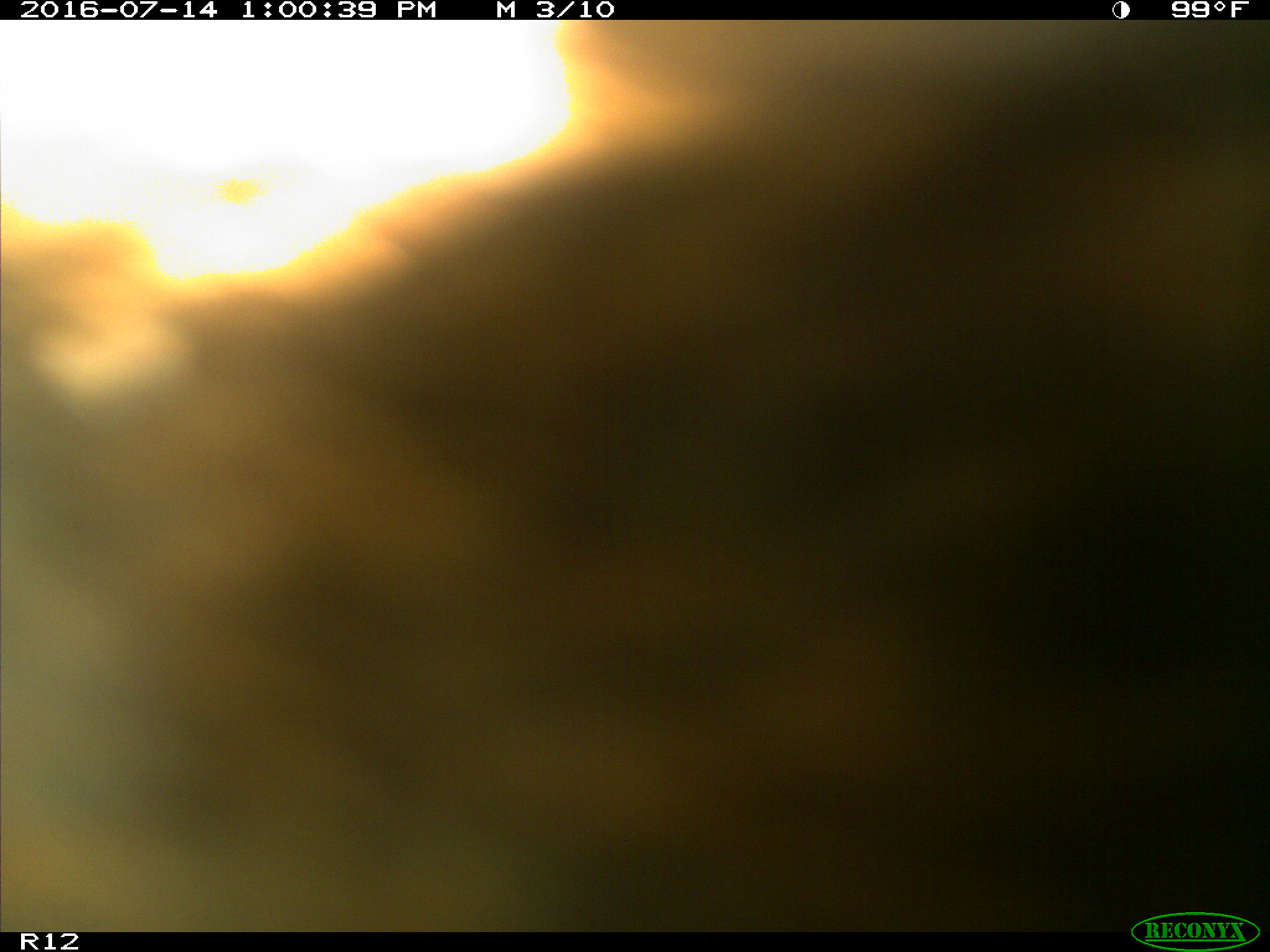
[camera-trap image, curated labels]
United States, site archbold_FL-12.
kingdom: Animalia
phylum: Chordata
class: Mammalia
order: Artiodactyla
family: Bovidae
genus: Bos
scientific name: Bos taurus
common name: domestic cow